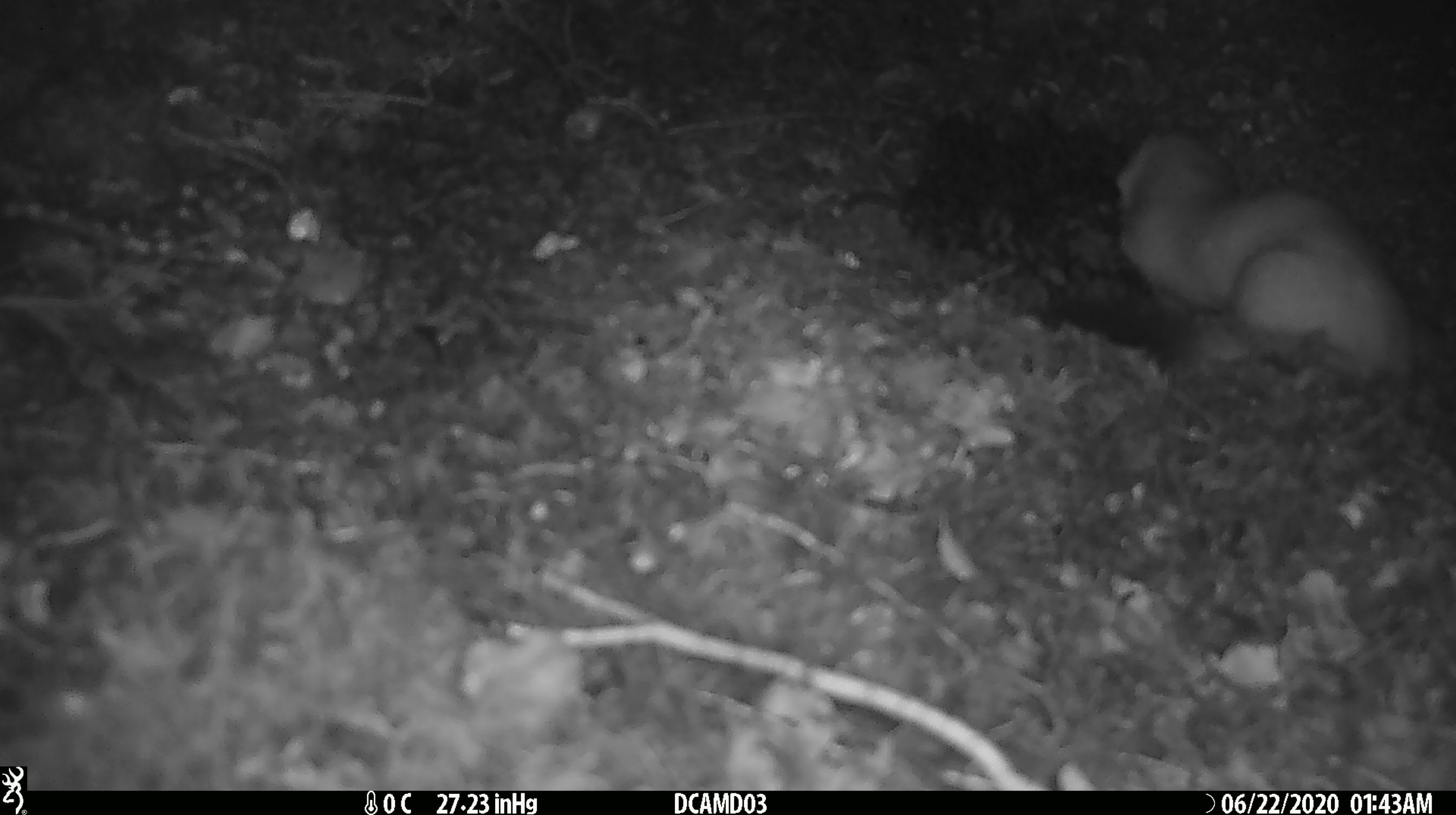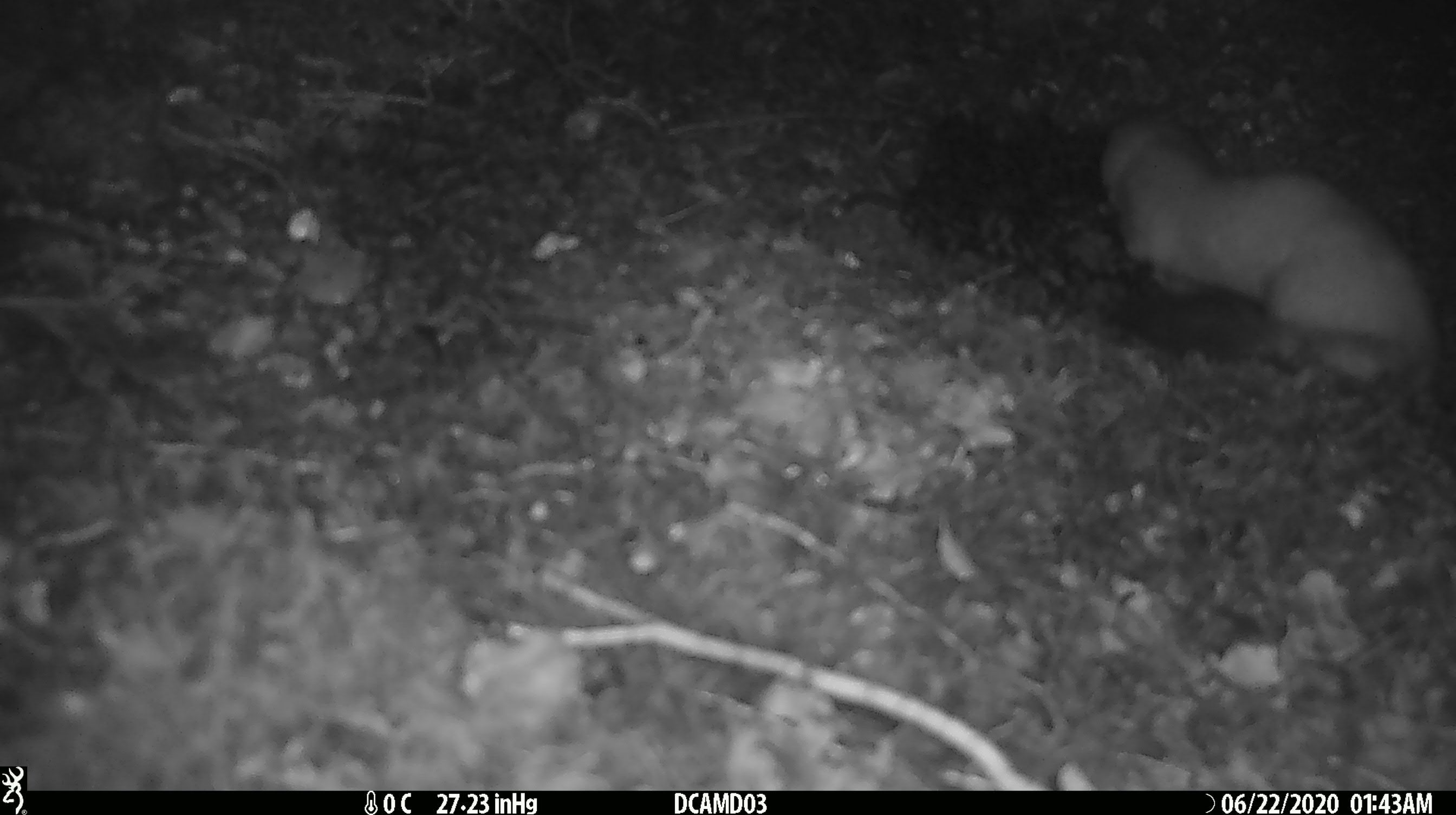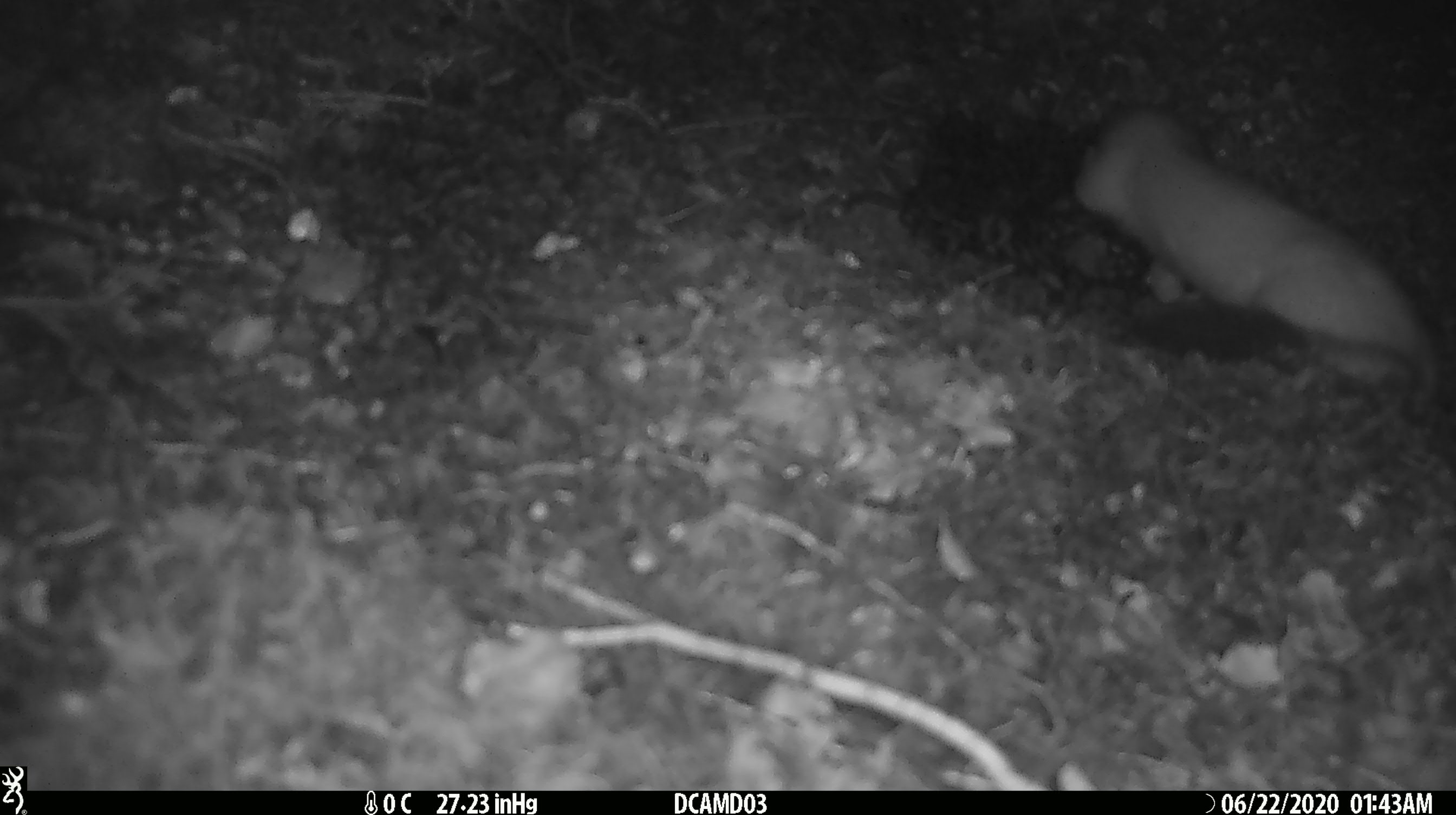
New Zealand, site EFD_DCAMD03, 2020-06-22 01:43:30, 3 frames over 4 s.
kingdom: Animalia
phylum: Chordata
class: Mammalia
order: Carnivora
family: Mustelidae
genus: Mustela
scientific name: Mustela erminea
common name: stoat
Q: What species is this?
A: Stoat (Mustela erminea).